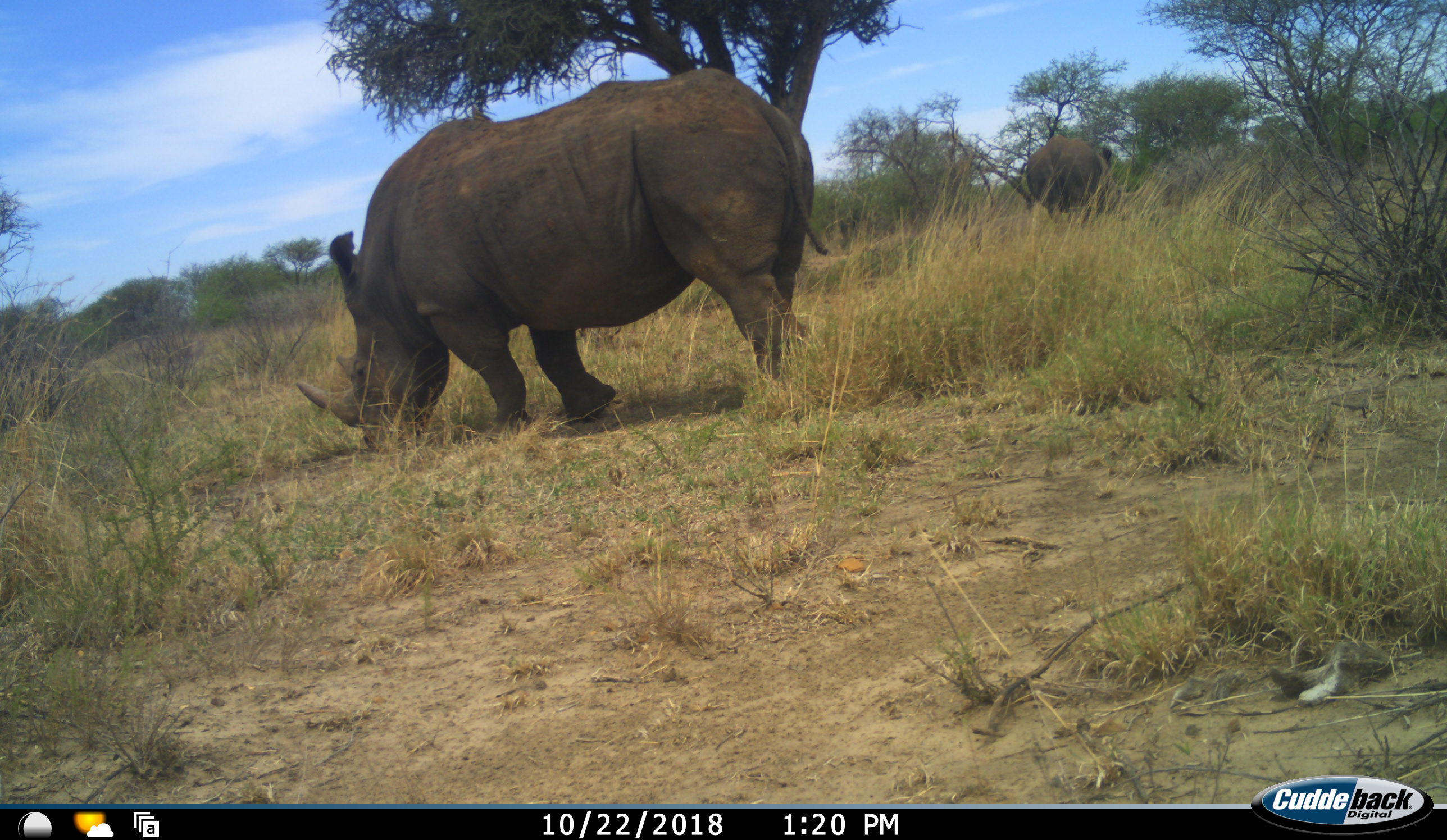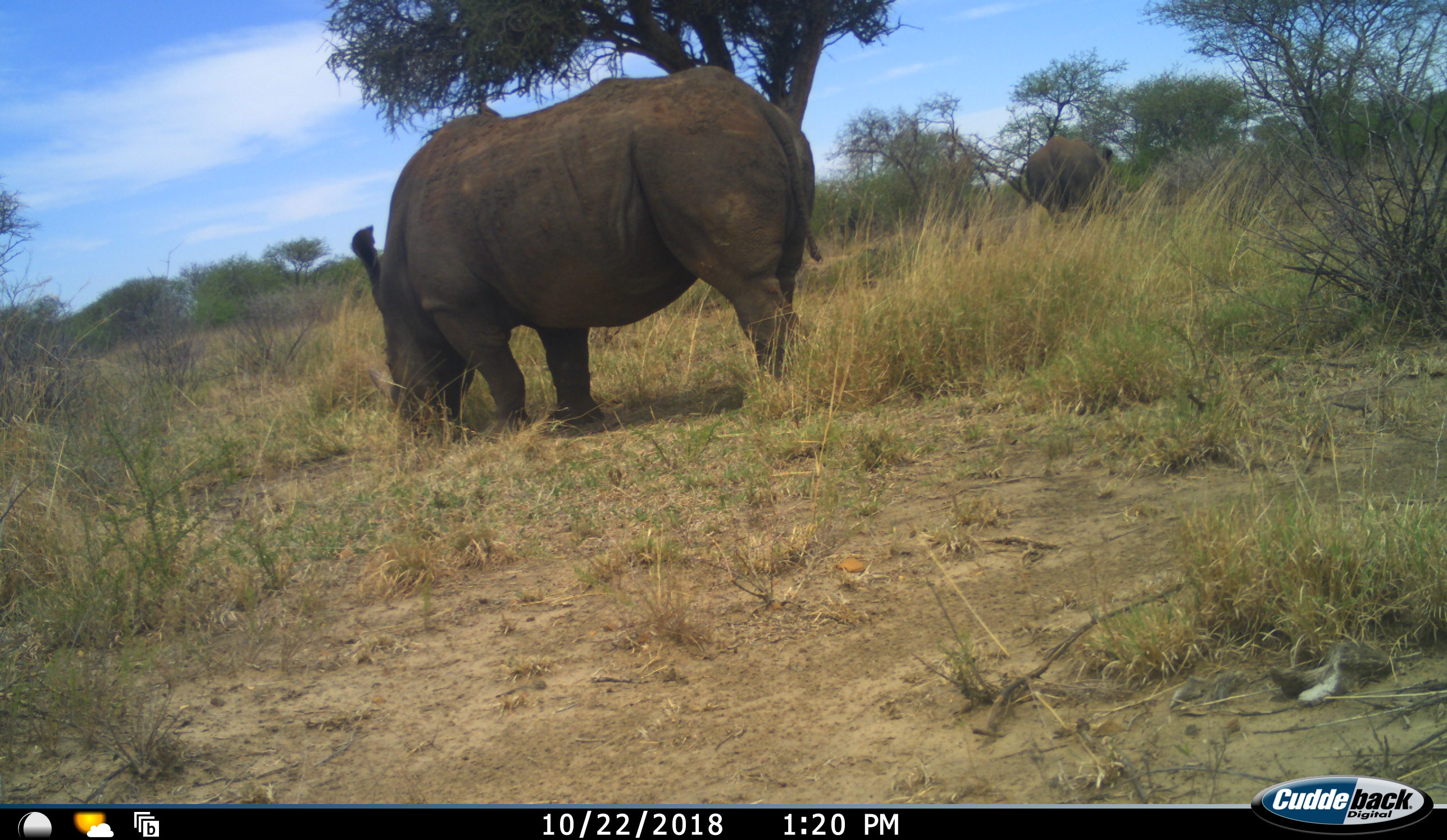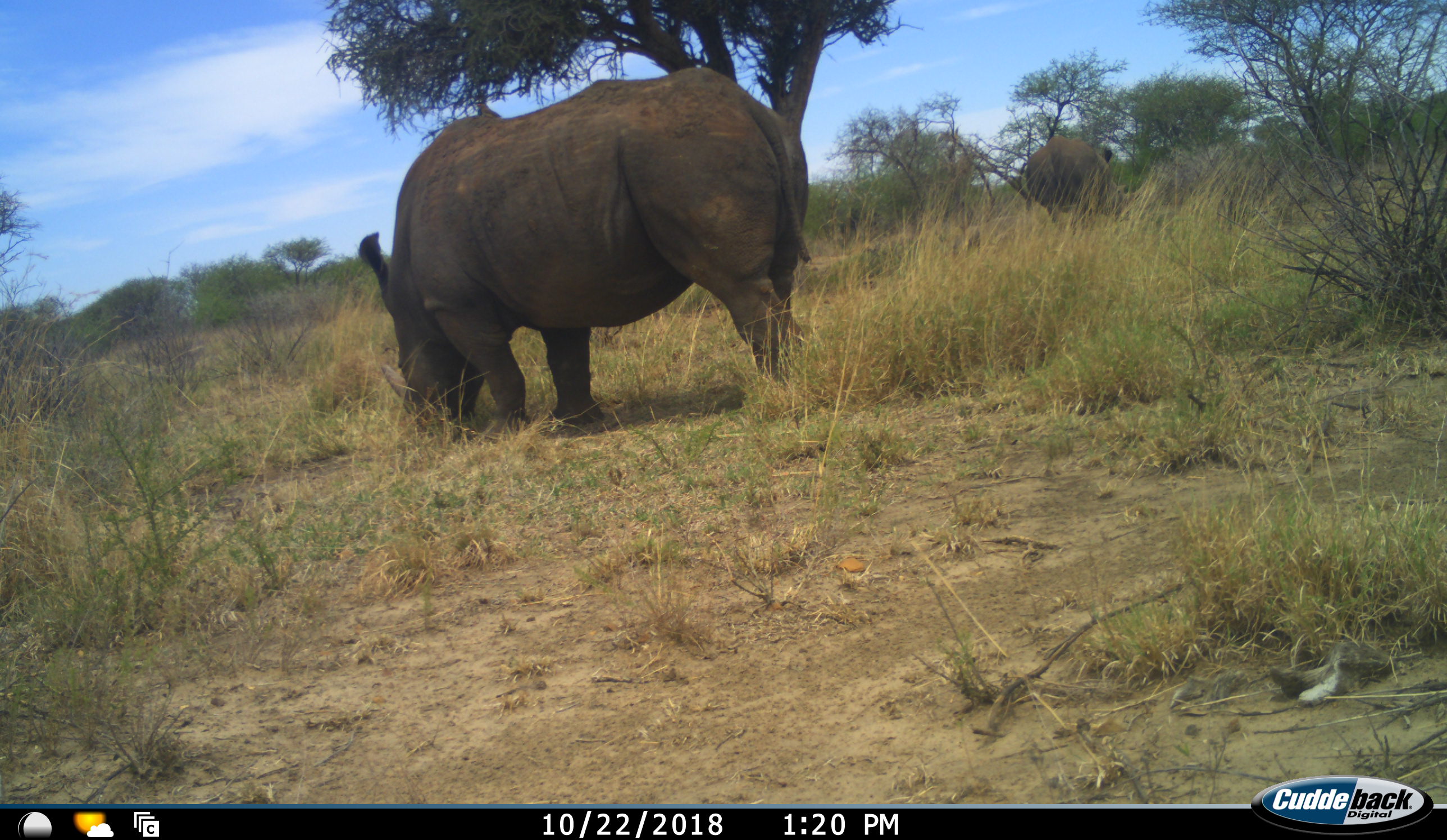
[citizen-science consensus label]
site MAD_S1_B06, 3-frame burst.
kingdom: Animalia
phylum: Chordata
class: Mammalia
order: Perissodactyla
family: Rhinocerotidae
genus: Ceratotherium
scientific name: Ceratotherium simum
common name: white rhinoceros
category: rhinoceroswhite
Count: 2.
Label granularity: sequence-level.